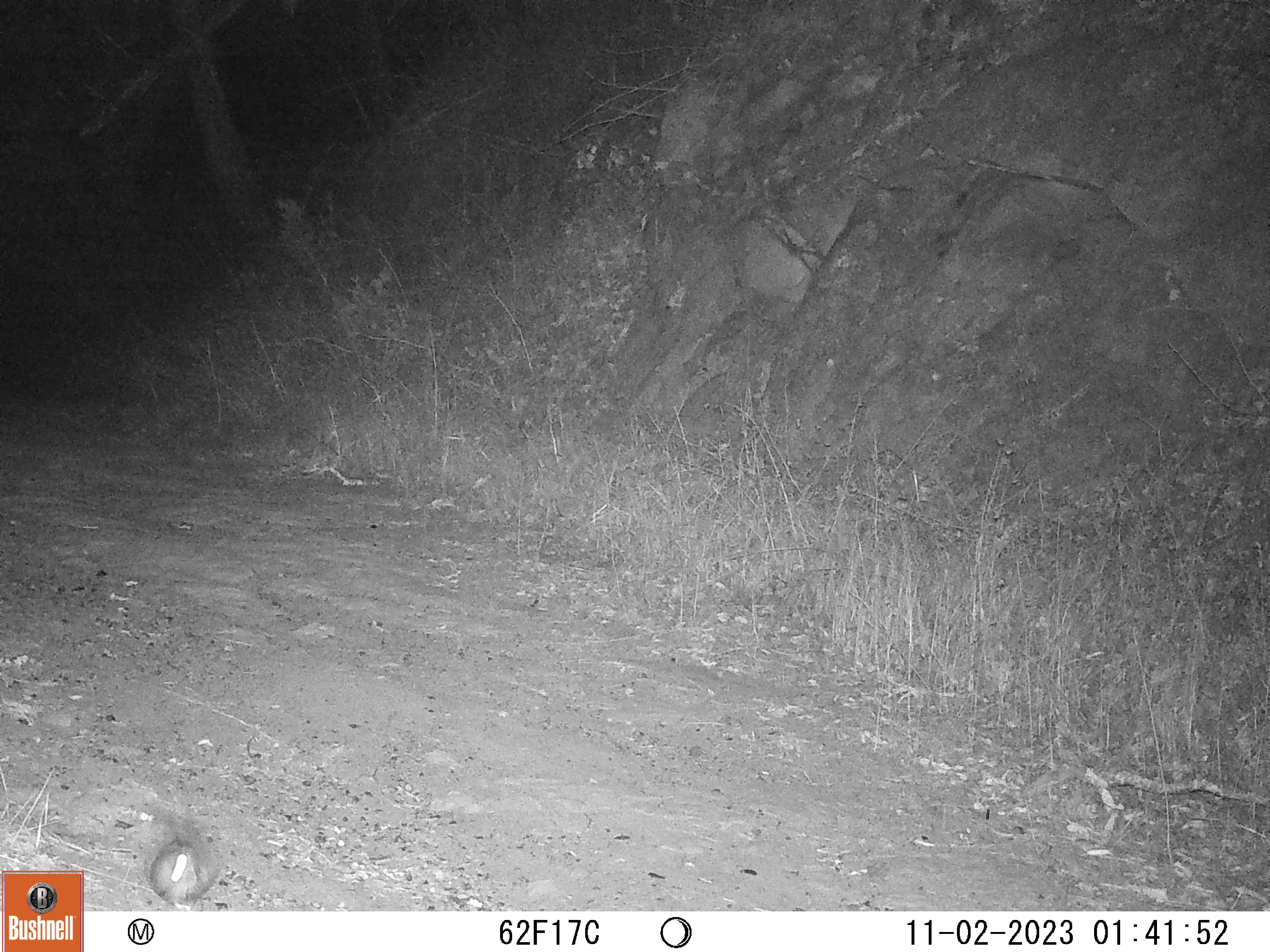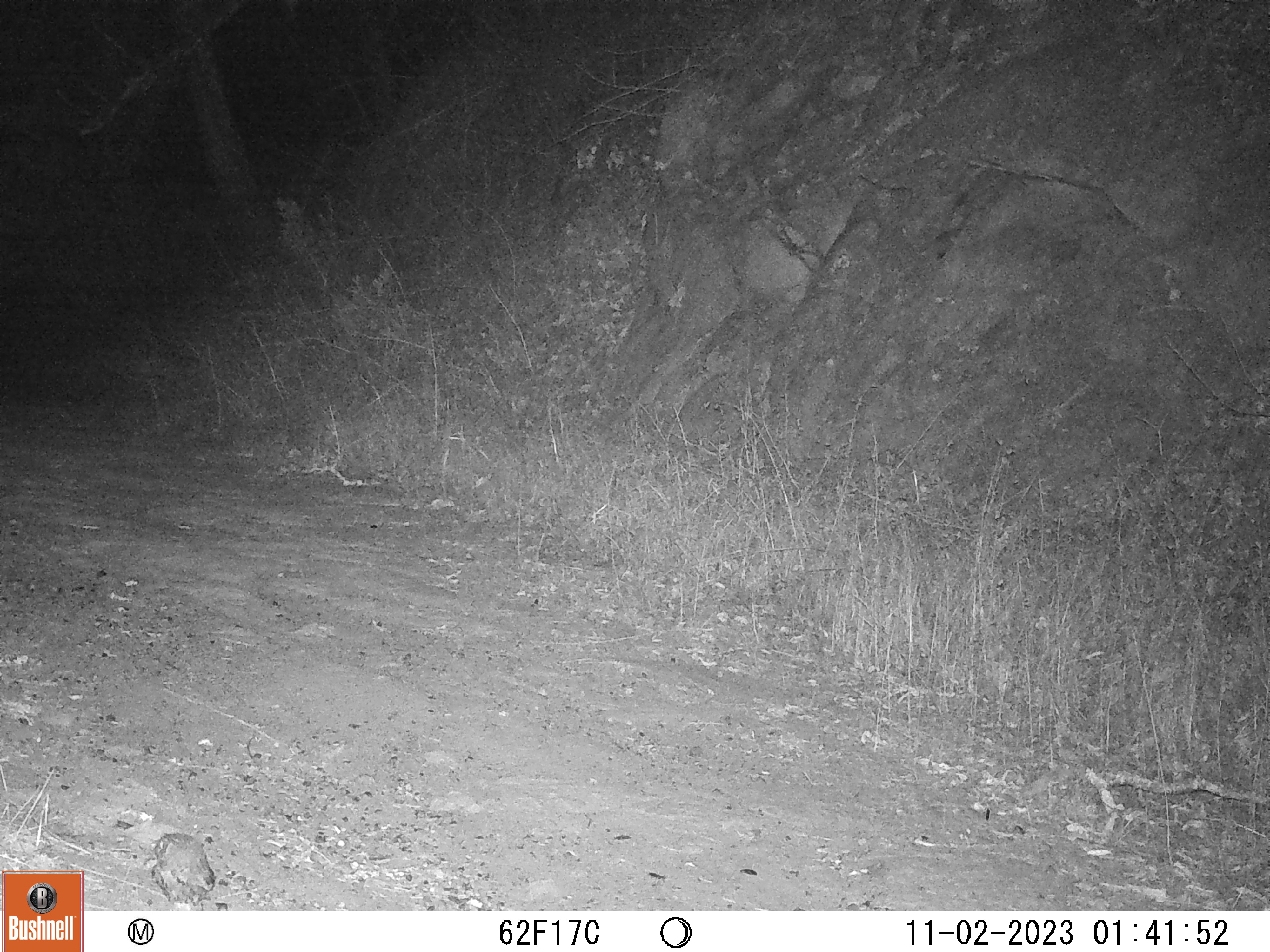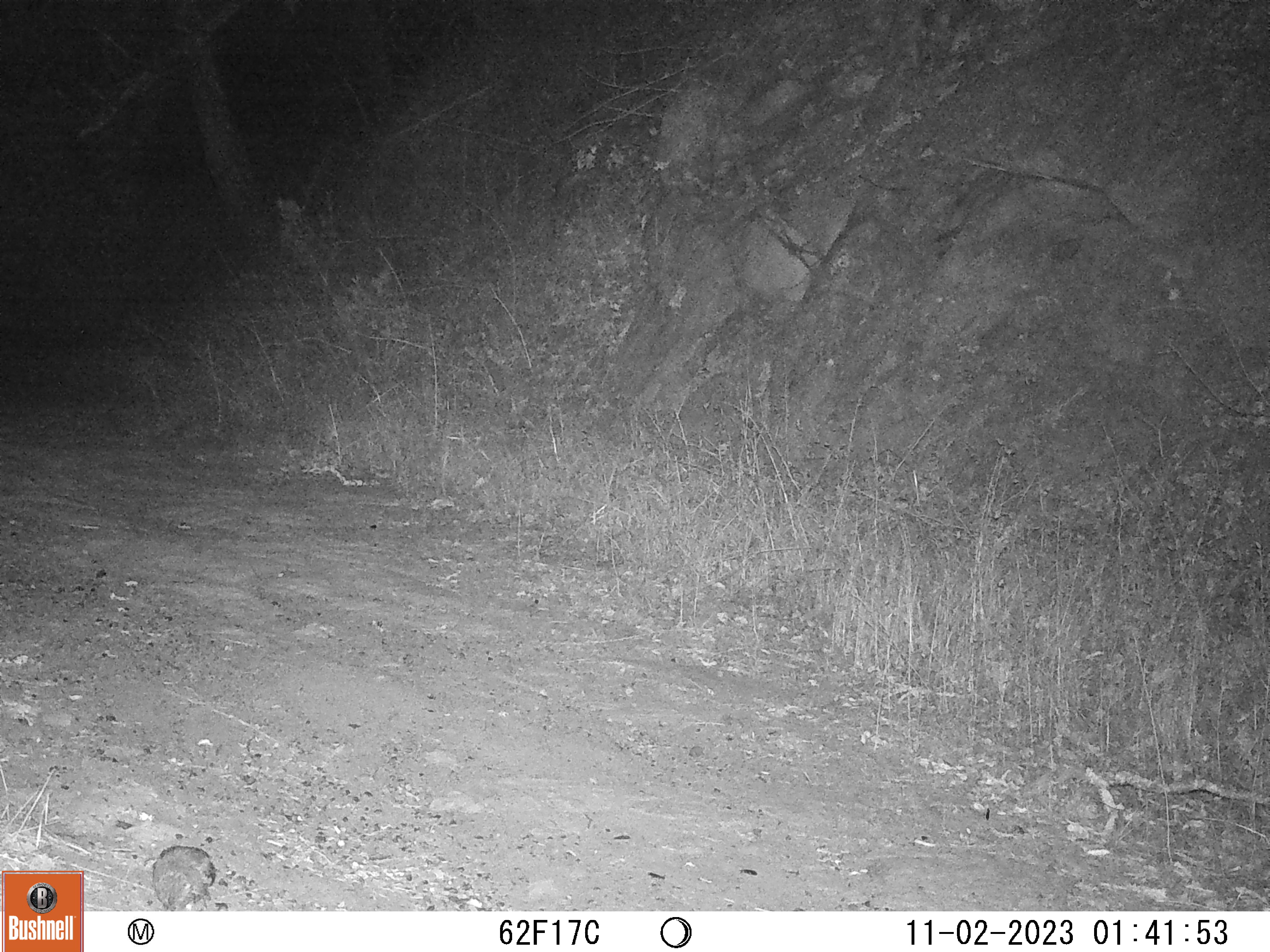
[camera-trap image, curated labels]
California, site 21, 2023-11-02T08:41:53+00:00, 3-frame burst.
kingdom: Animalia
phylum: Chordata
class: Aves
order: Strigiformes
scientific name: Strigiformes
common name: owl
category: unknown owl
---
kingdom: Animalia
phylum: Chordata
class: Aves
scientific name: Aves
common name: bird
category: unknown bird